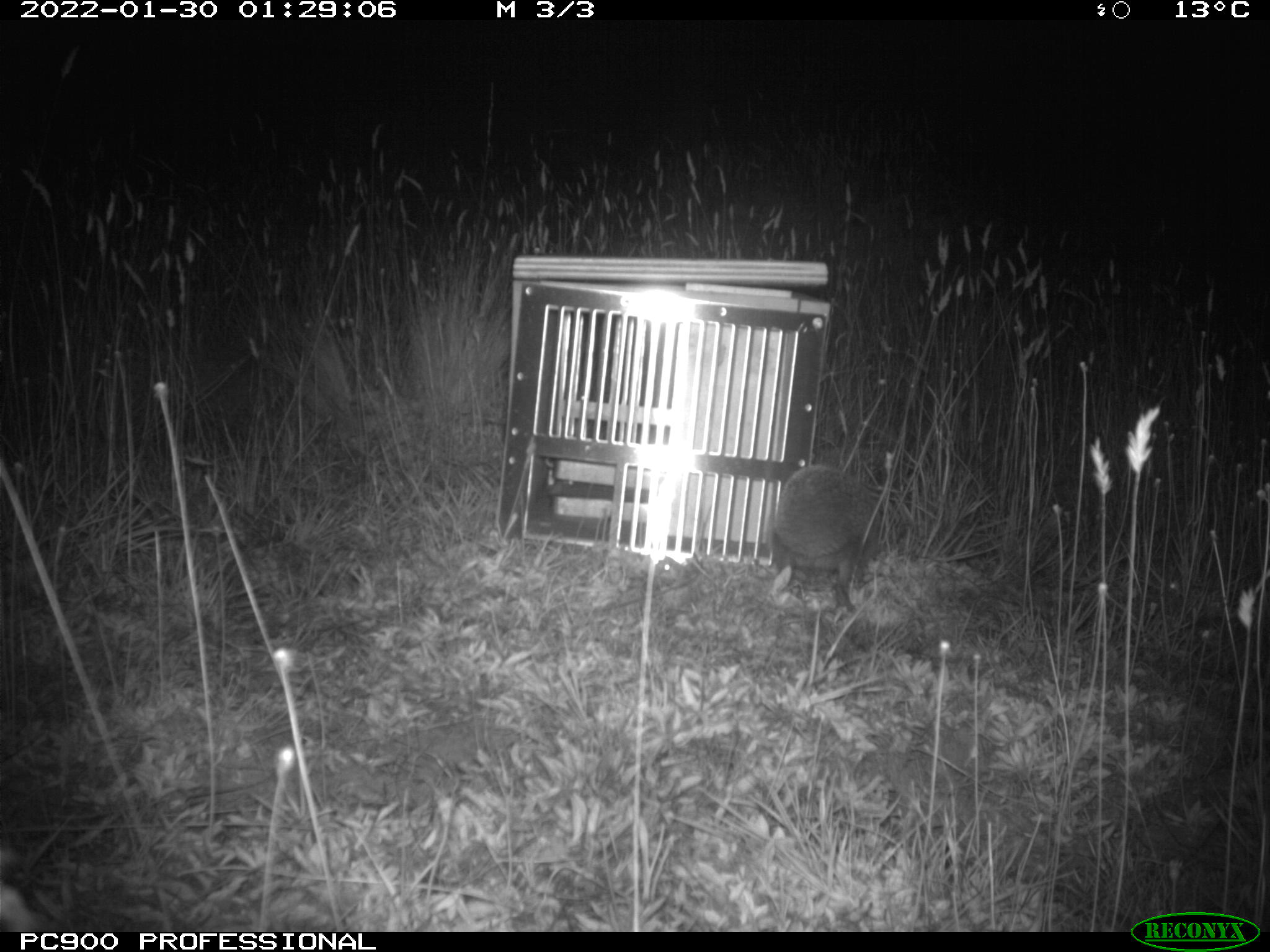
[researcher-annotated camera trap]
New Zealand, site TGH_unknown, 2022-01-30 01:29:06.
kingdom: Animalia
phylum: Chordata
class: Mammalia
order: Eulipotyphla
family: Erinaceidae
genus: Erinaceus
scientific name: Erinaceus europaeus europaeus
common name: european hedgehog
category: hedgehog